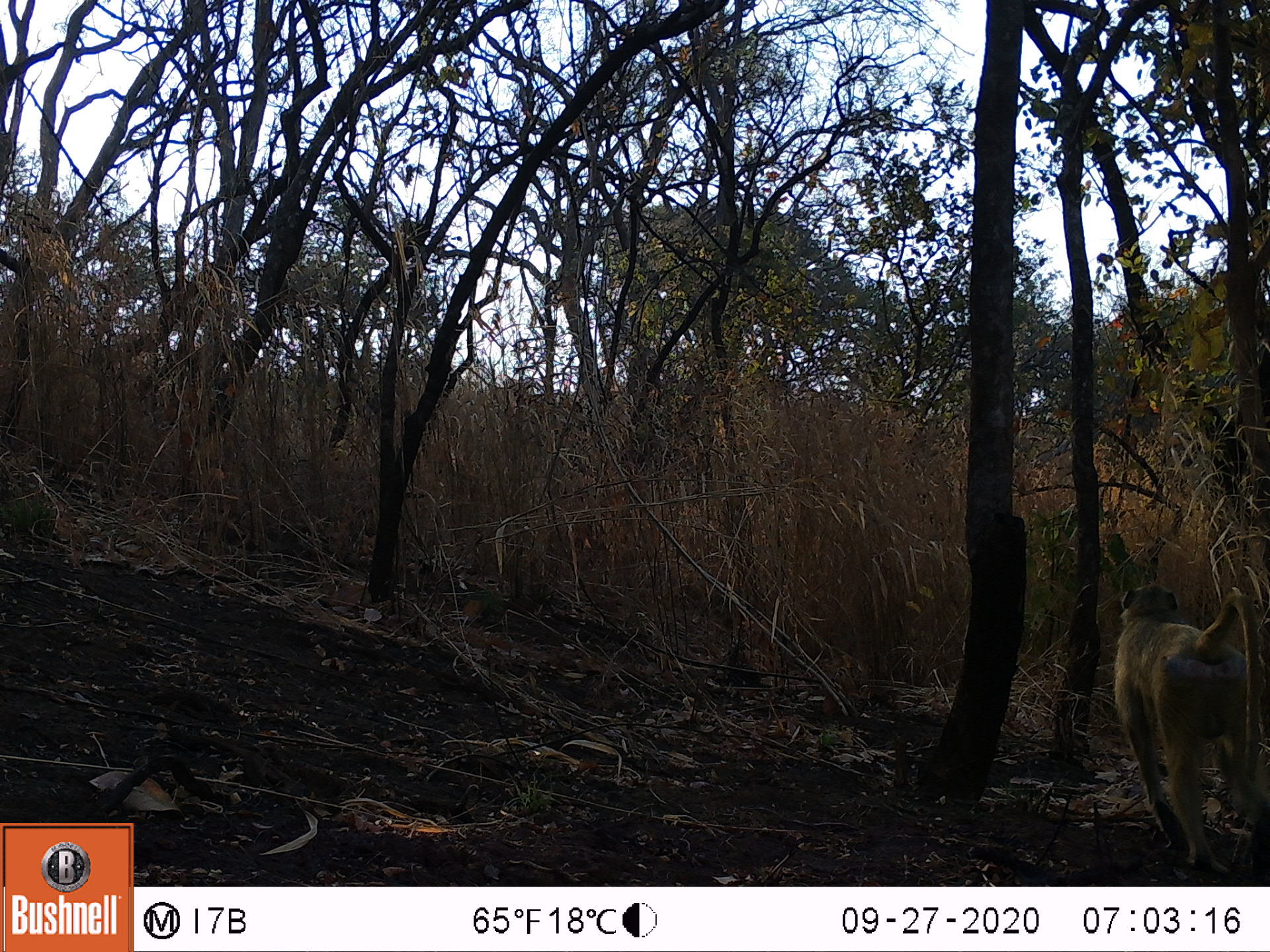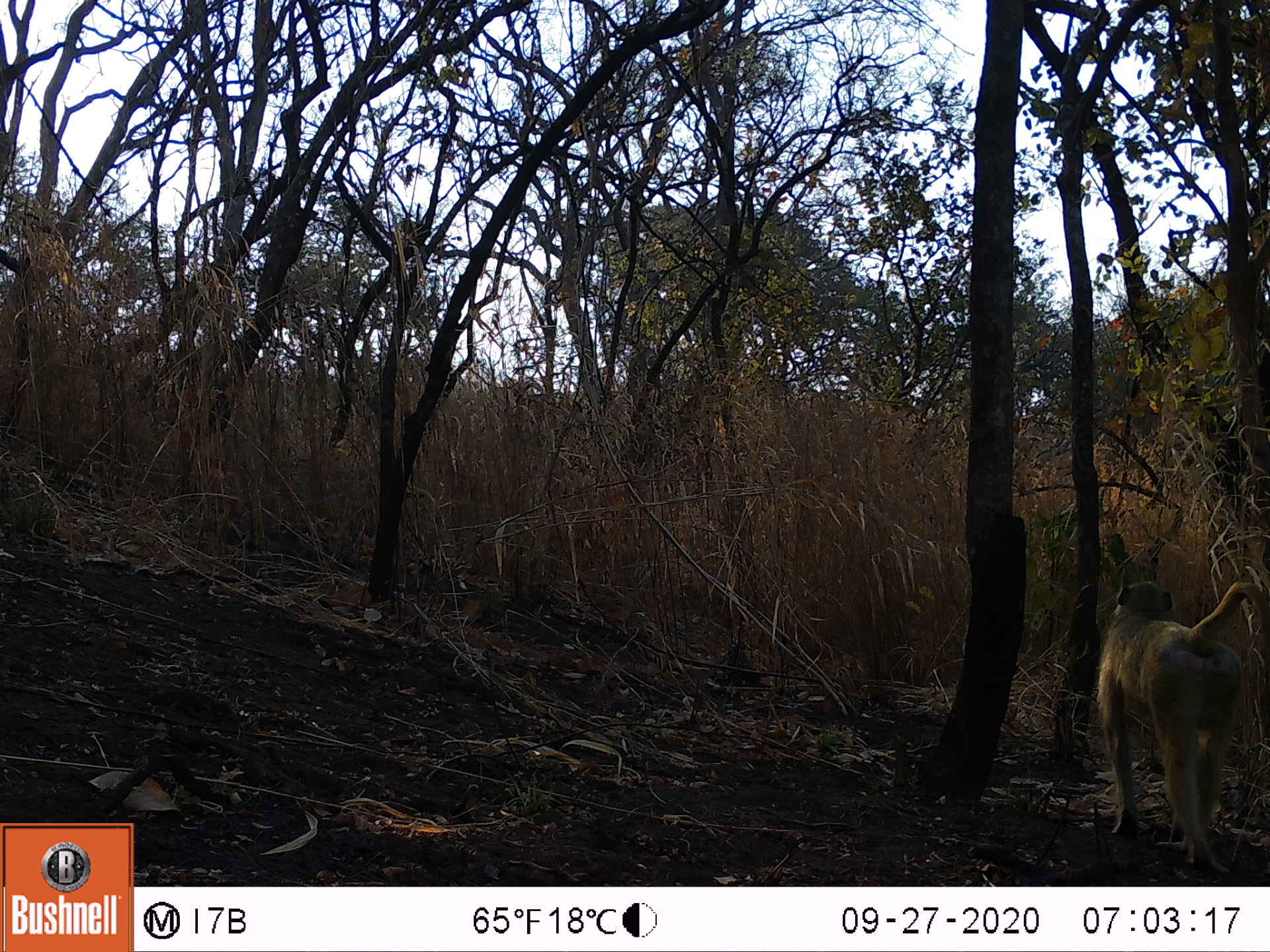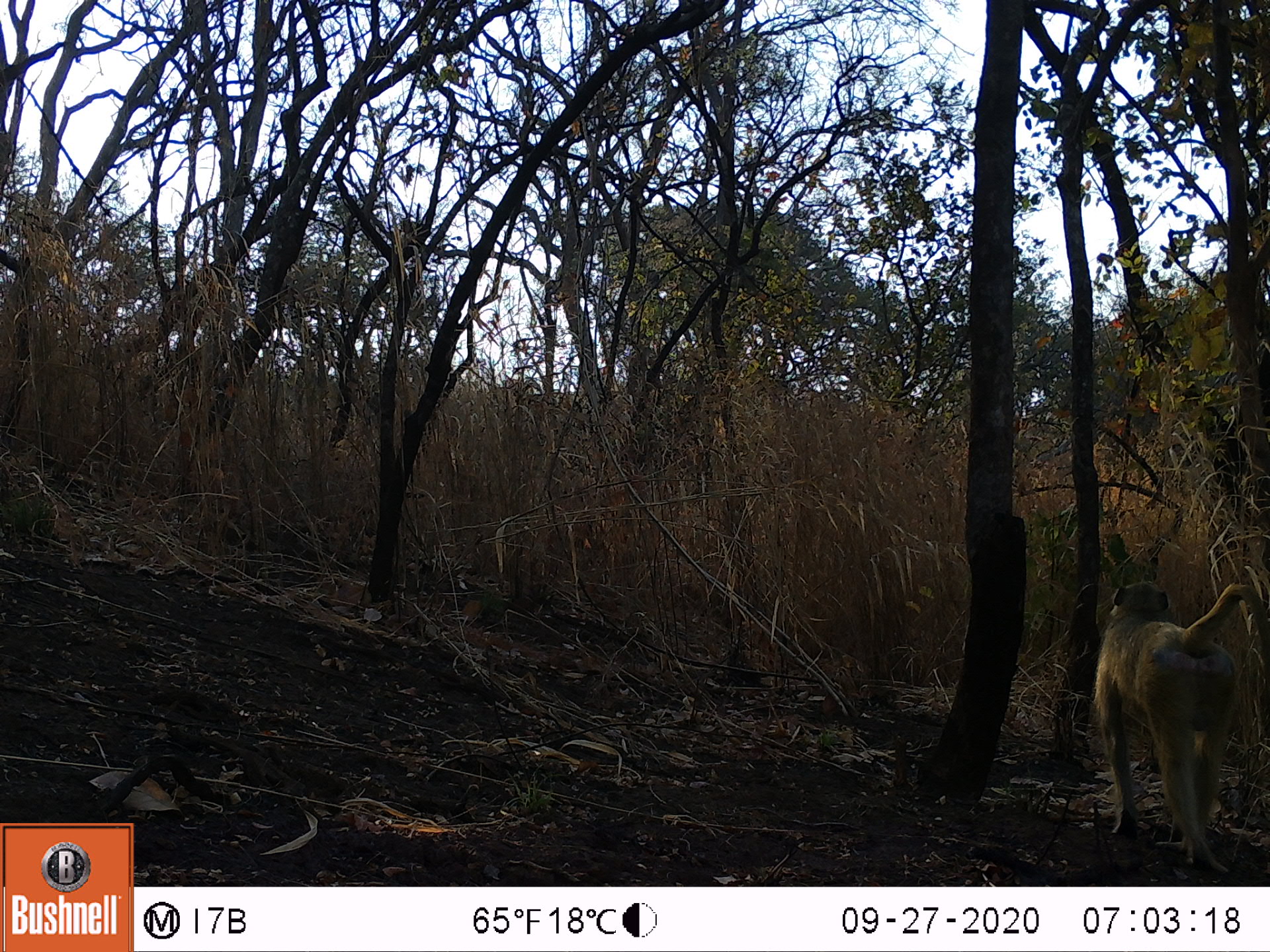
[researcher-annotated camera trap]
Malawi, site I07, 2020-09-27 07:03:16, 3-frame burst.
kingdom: Animalia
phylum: Chordata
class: Mammalia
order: Primates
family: Cercopithecidae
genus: Papio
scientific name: Papio cynocephalus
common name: yellow baboon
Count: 1.